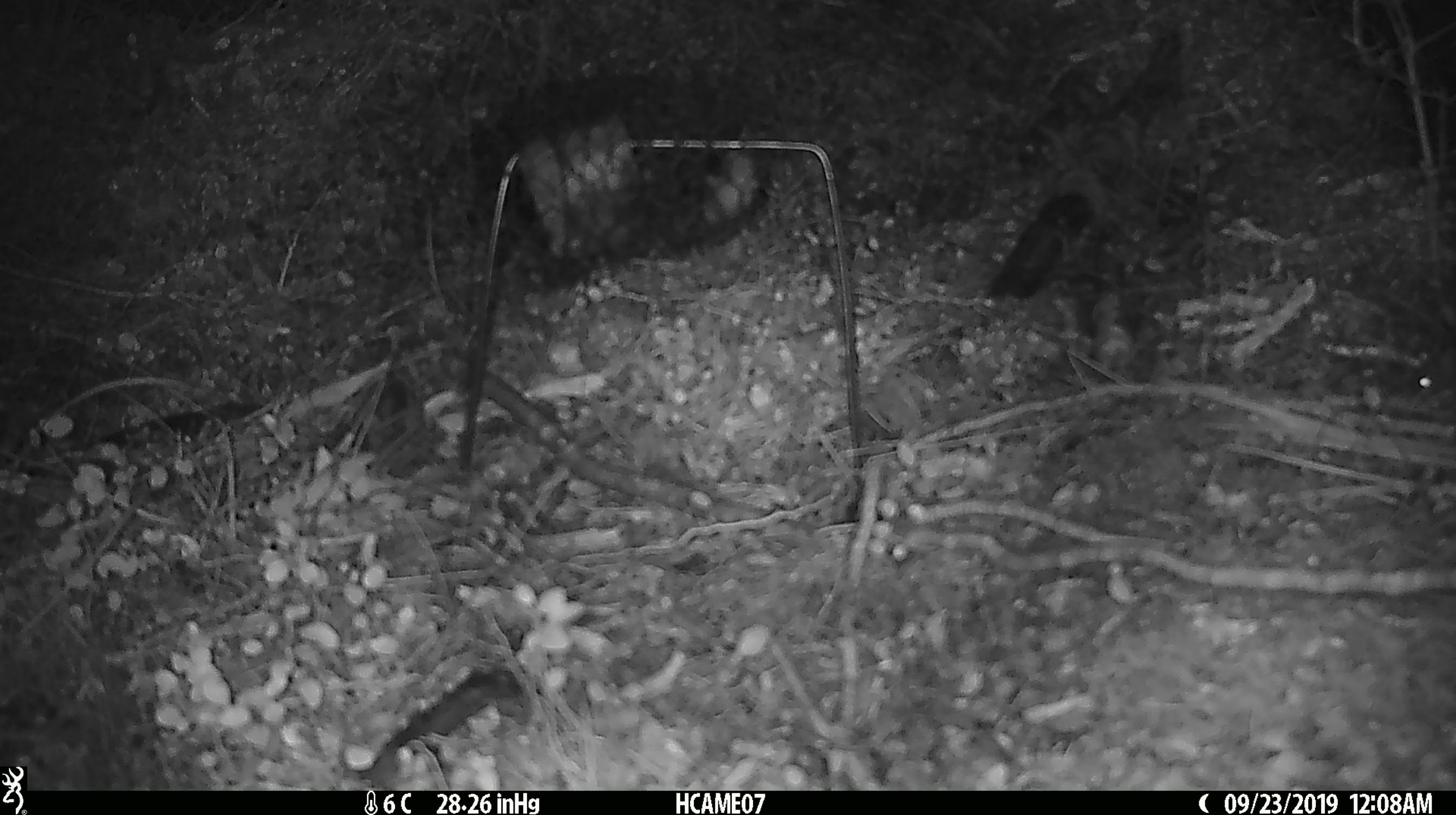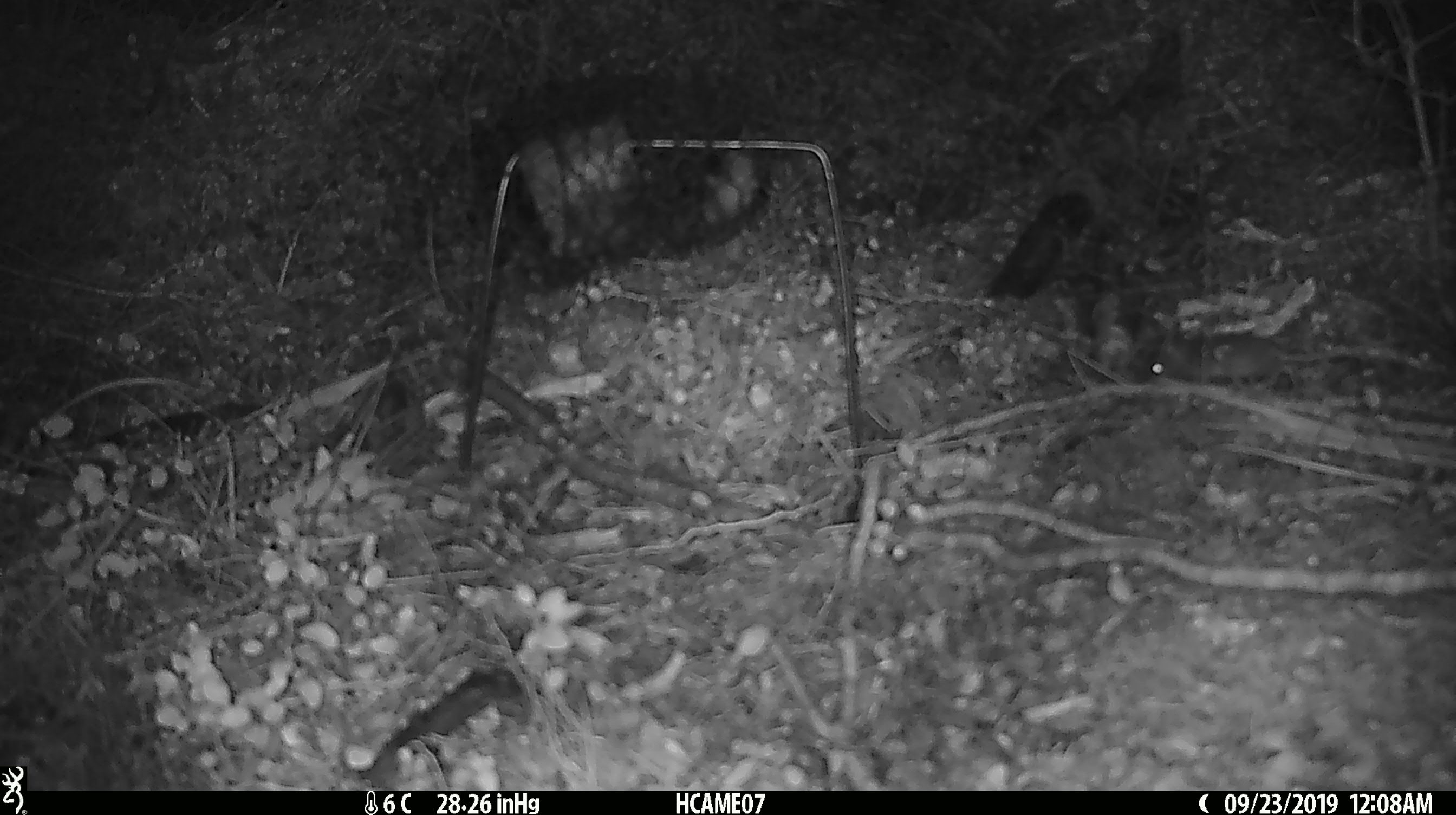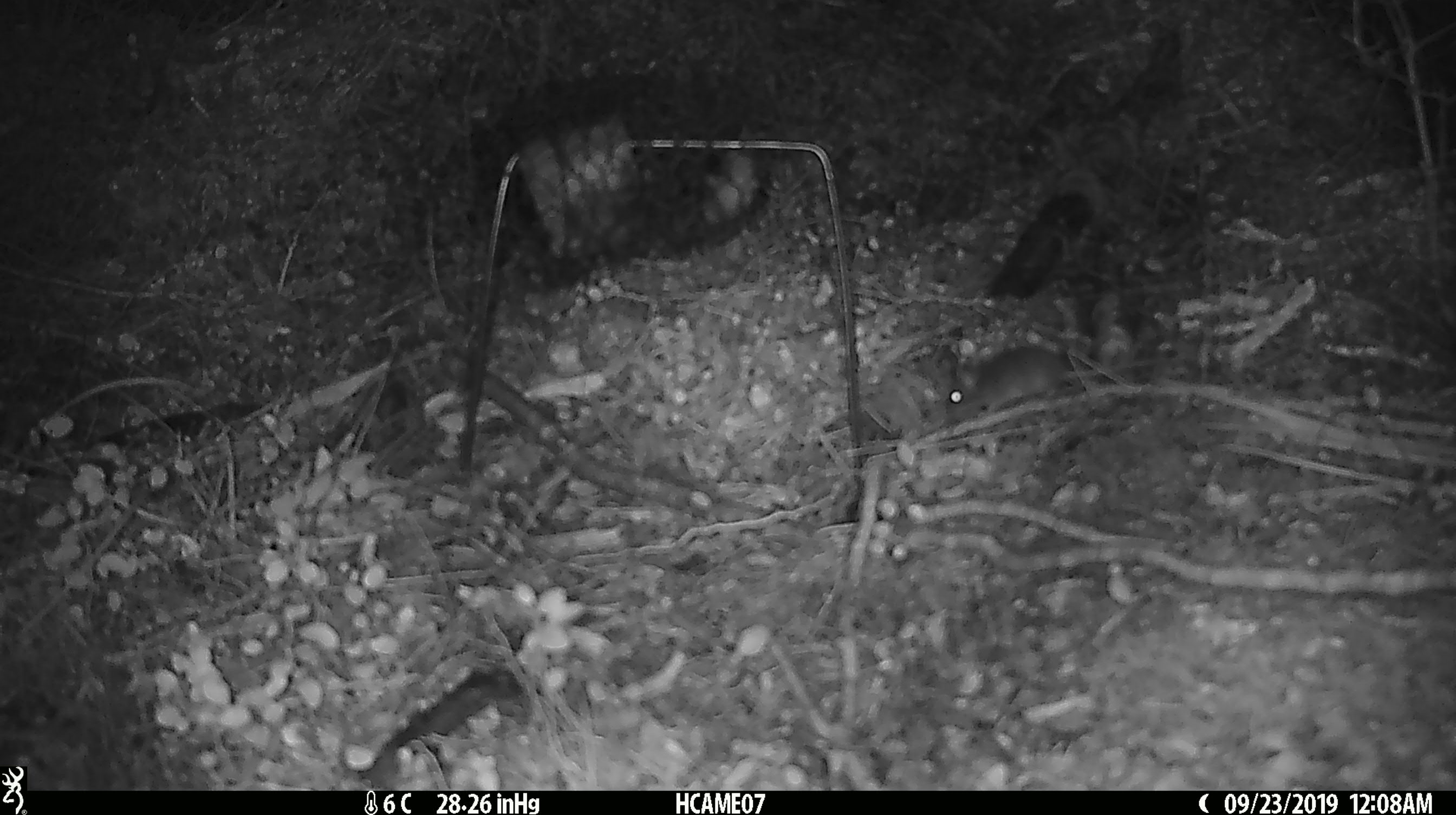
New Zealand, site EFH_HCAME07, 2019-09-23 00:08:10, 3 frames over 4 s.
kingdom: Animalia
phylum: Chordata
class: Mammalia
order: Rodentia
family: Muridae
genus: Mus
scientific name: Mus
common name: mouse